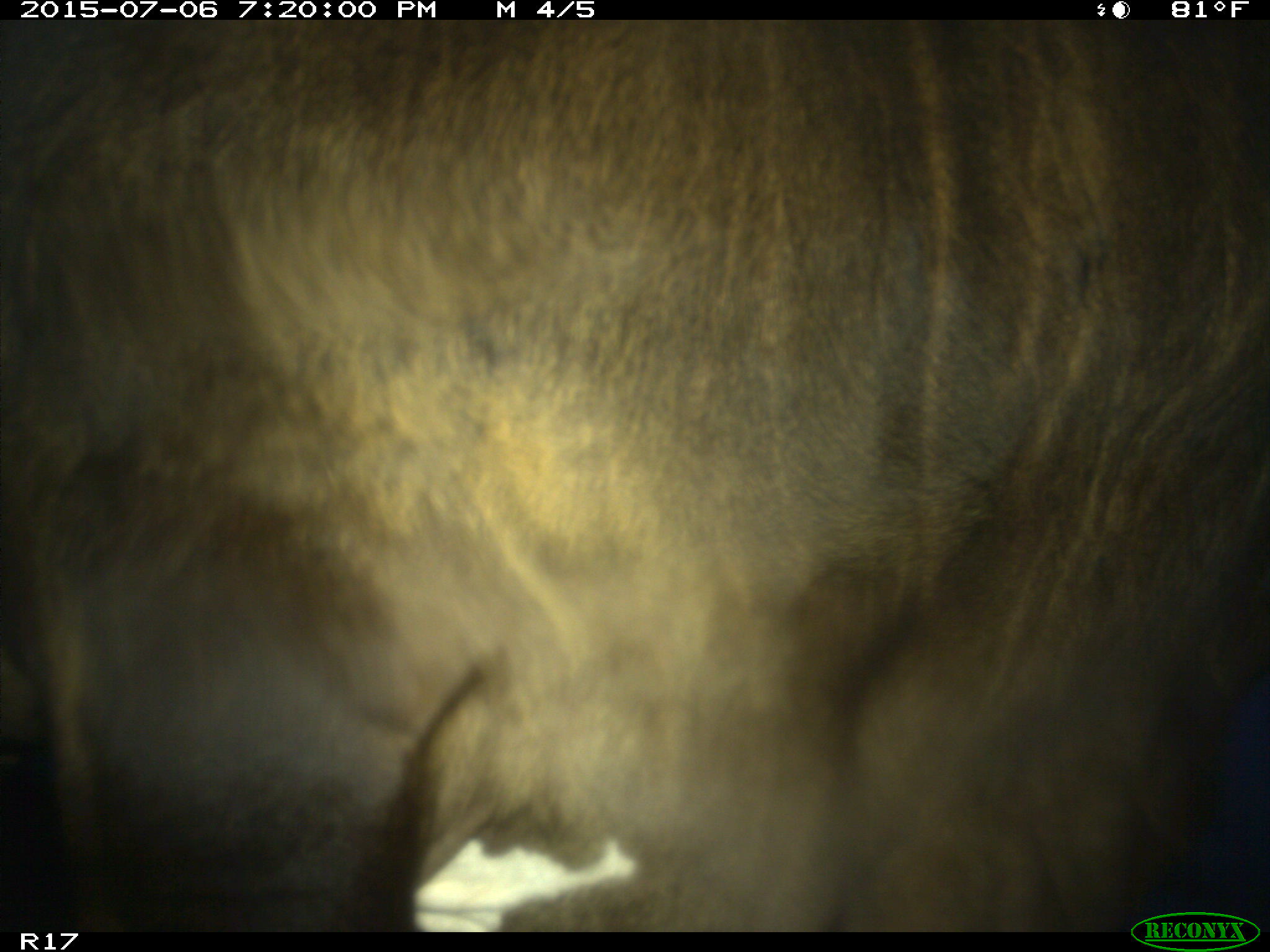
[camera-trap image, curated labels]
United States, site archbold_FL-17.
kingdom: Animalia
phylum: Chordata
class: Mammalia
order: Artiodactyla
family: Bovidae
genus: Bos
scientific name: Bos taurus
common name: domestic cow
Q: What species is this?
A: Bos taurus (domestic cow).